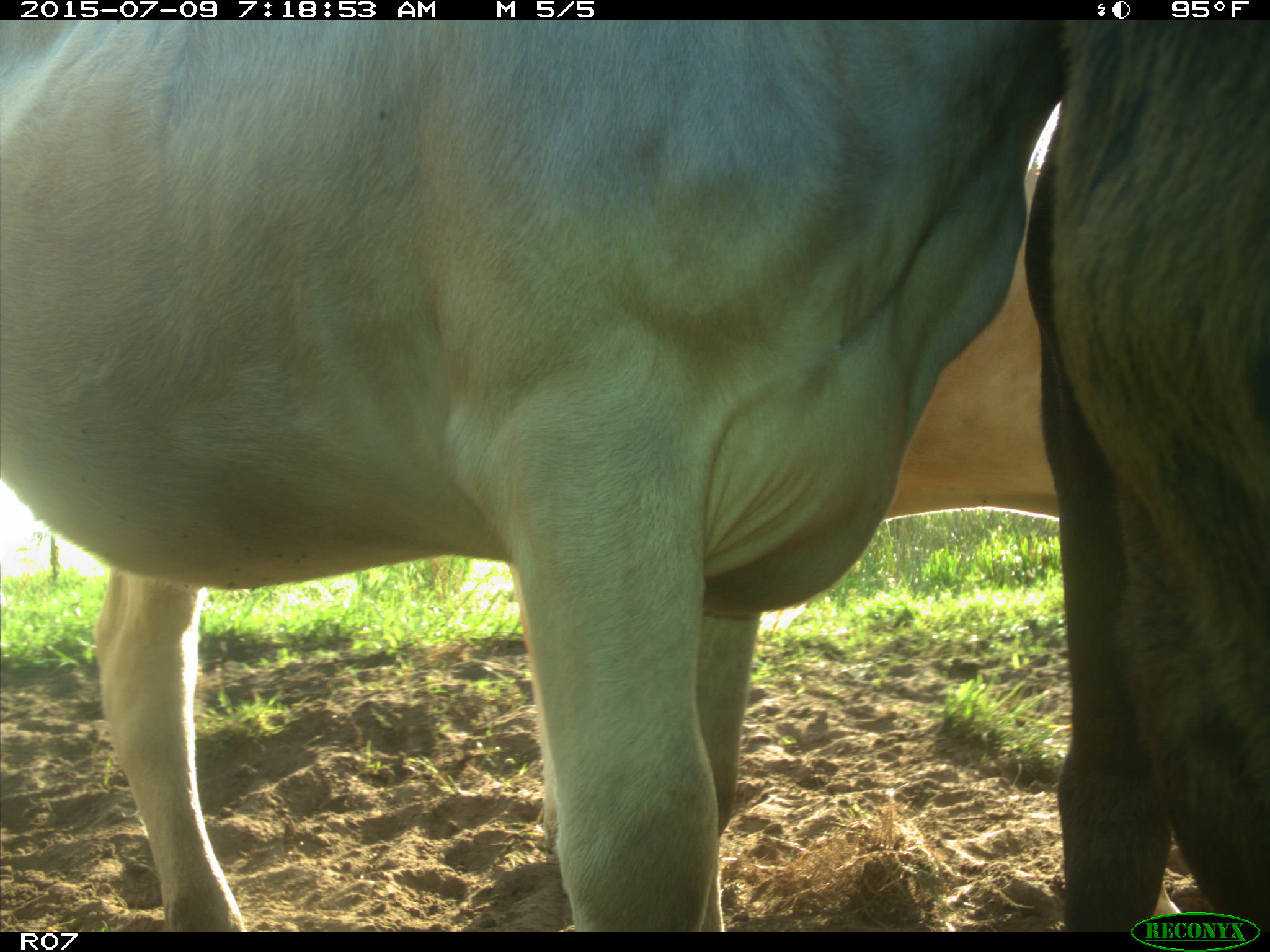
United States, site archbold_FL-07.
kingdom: Animalia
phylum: Chordata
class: Mammalia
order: Artiodactyla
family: Bovidae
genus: Bos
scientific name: Bos taurus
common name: domestic cow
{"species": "Bos taurus (domestic cow)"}